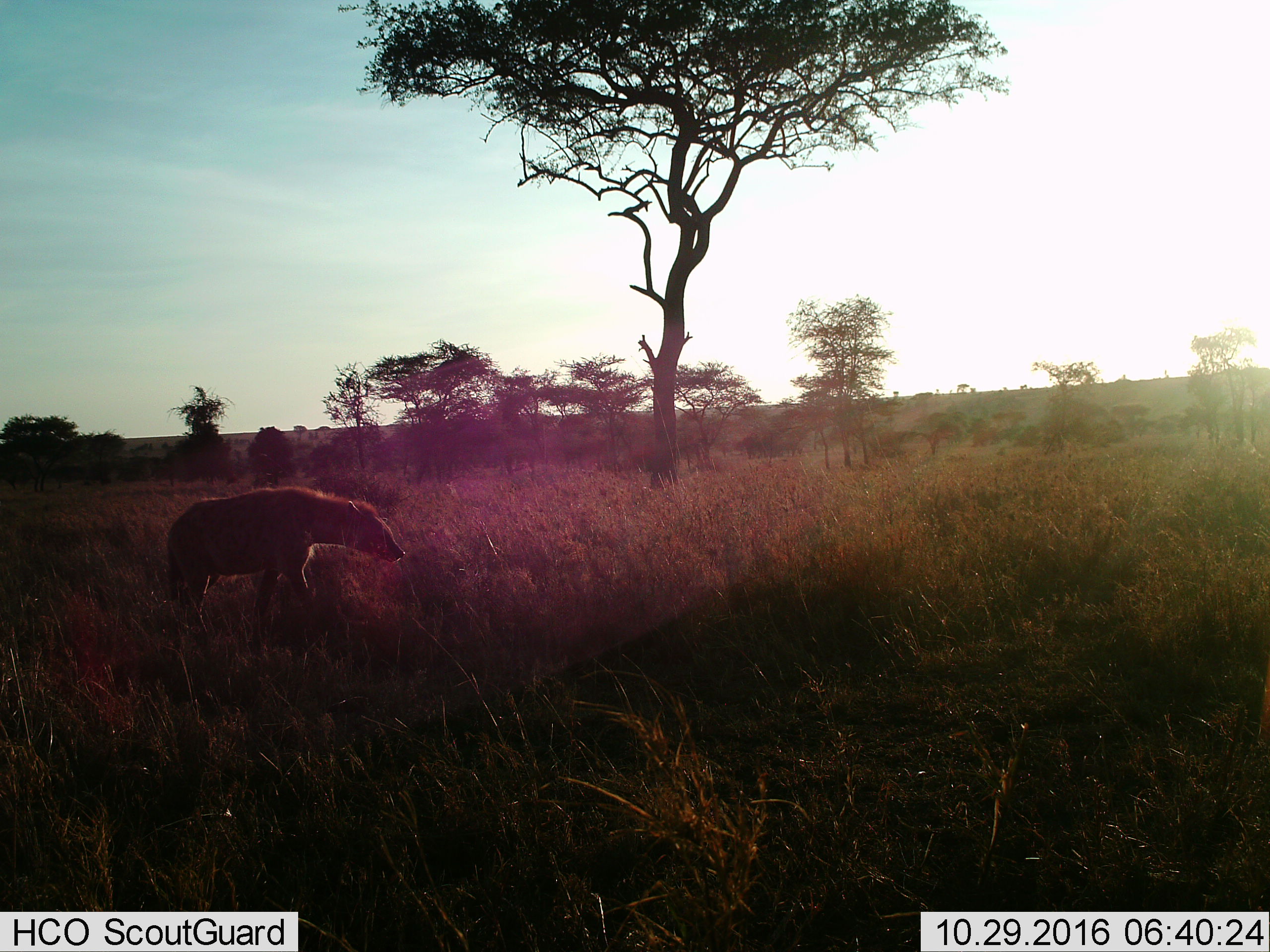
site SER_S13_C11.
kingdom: Animalia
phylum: Chordata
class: Mammalia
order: Carnivora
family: Hyaenidae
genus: Crocuta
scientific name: Crocuta crocuta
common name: spotted hyena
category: hyenaspotted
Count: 1.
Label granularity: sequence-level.